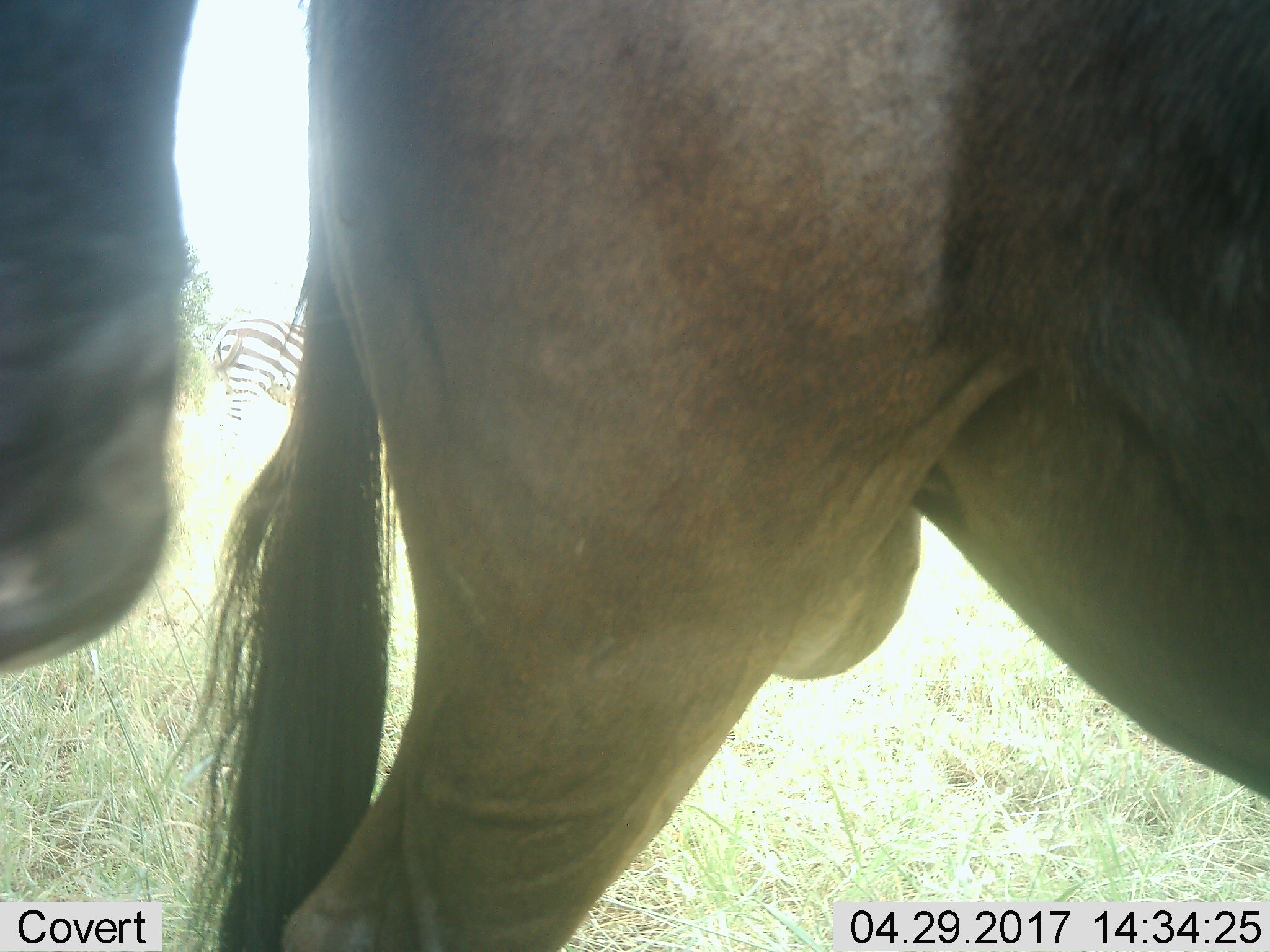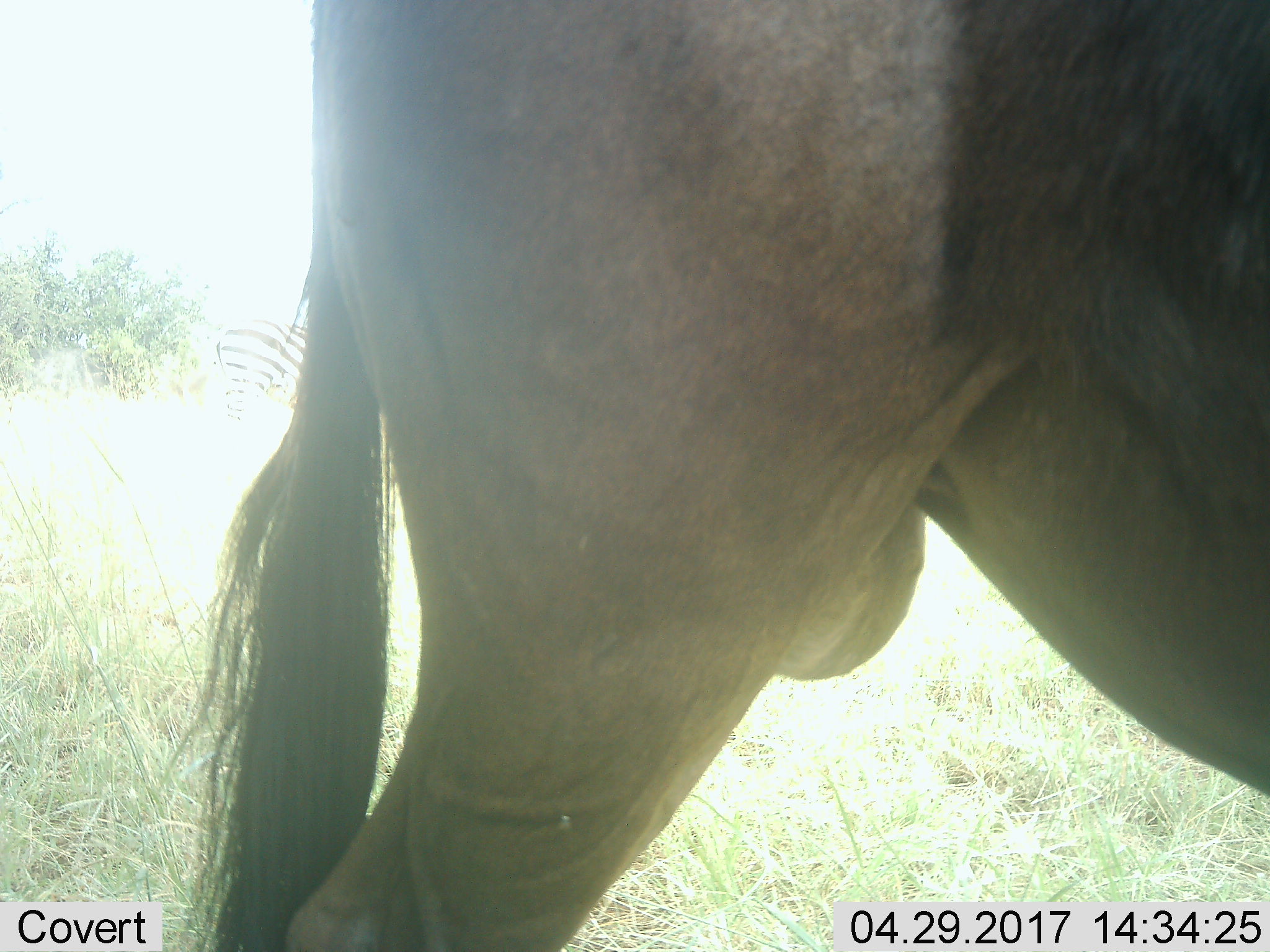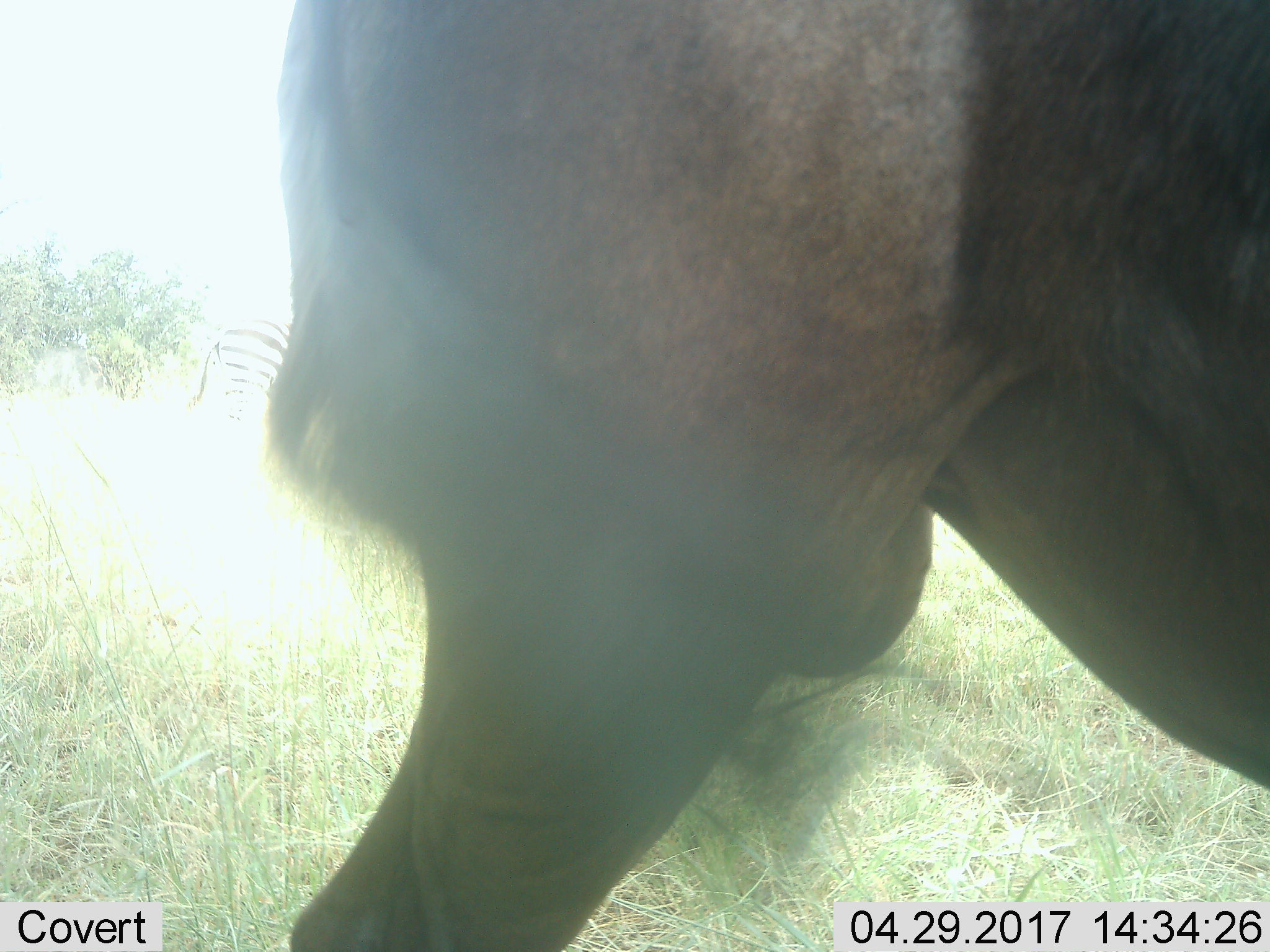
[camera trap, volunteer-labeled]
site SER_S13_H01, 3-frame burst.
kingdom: Animalia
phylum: Chordata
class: Mammalia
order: Artiodactyla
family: Bovidae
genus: Connochaetes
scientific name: Connochaetes taurinus taurinus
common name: blue wildebeest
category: wildebeestblue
Wildebeestblue (blue wildebeest) (Connochaetes taurinus taurinus), count 2. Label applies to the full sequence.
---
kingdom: Animalia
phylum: Chordata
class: Mammalia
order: Perissodactyla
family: Equidae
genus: Equus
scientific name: Equus quagga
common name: plains zebra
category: zebraplains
Zebraplains (plains zebra) (Equus quagga), count 1. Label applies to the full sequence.